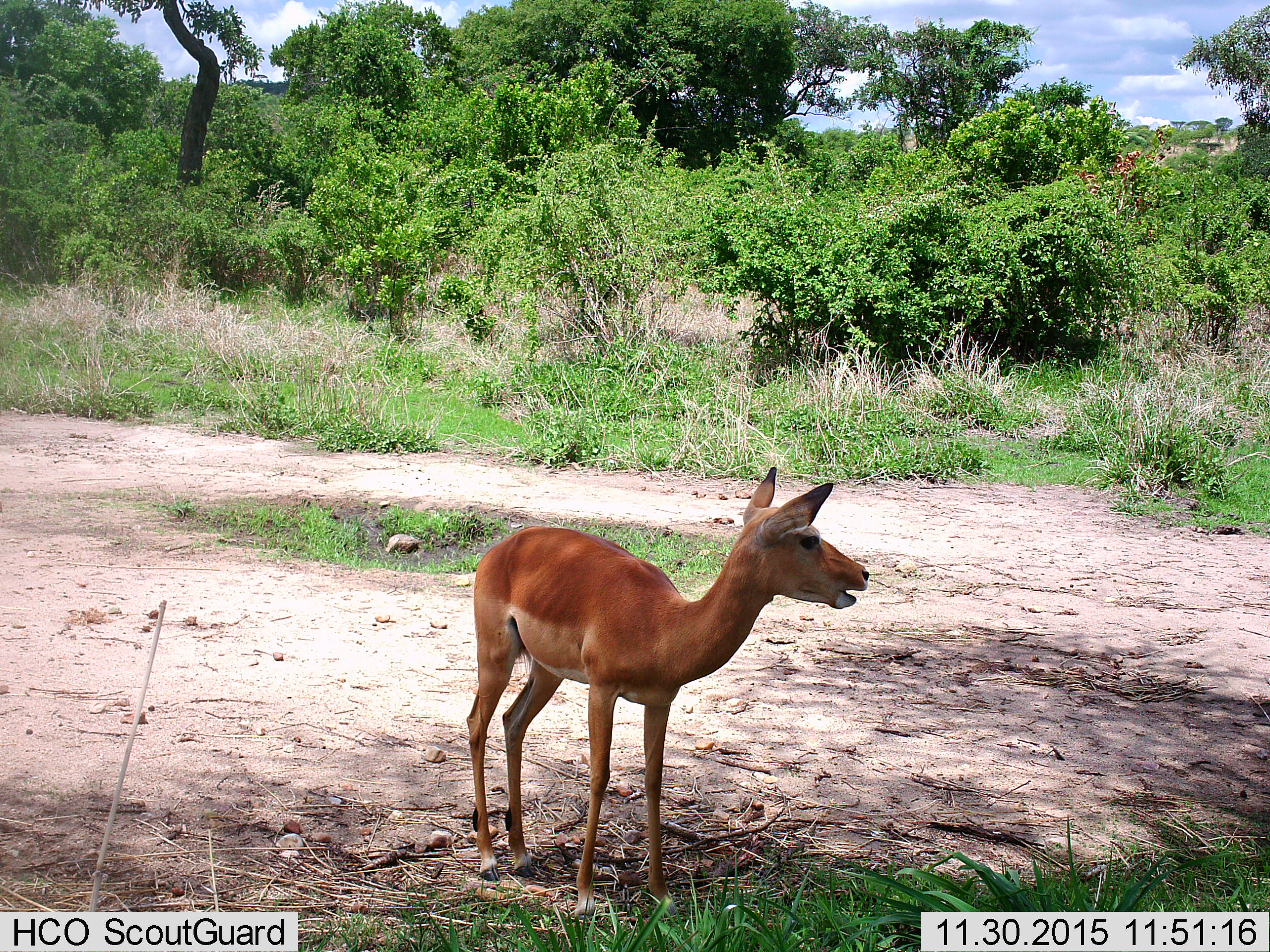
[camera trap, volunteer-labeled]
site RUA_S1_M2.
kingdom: Animalia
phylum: Chordata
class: Mammalia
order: Artiodactyla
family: Bovidae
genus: Aepyceros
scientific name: Aepyceros melampus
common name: impala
Impala (Aepyceros melampus), count 1. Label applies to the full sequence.